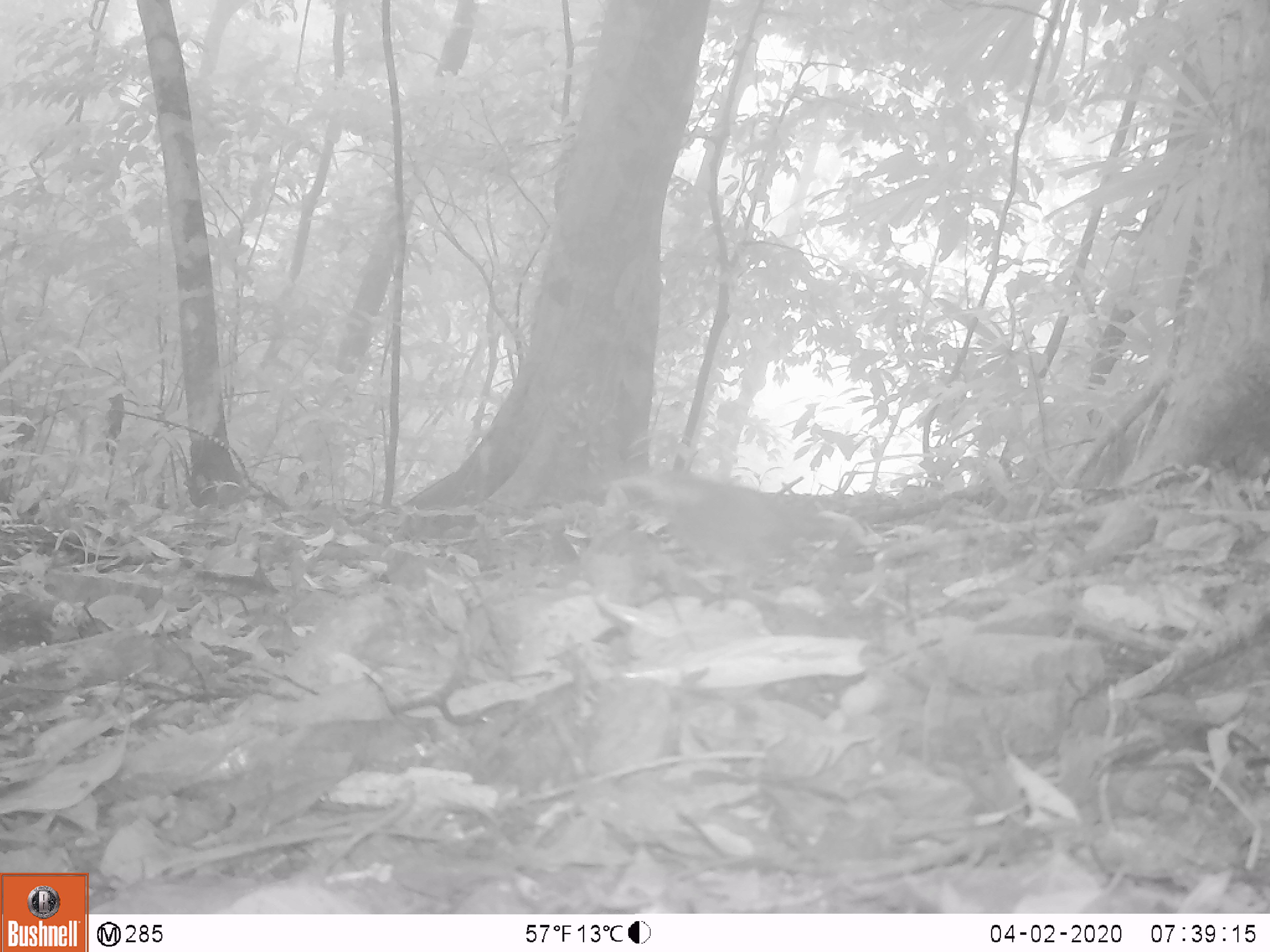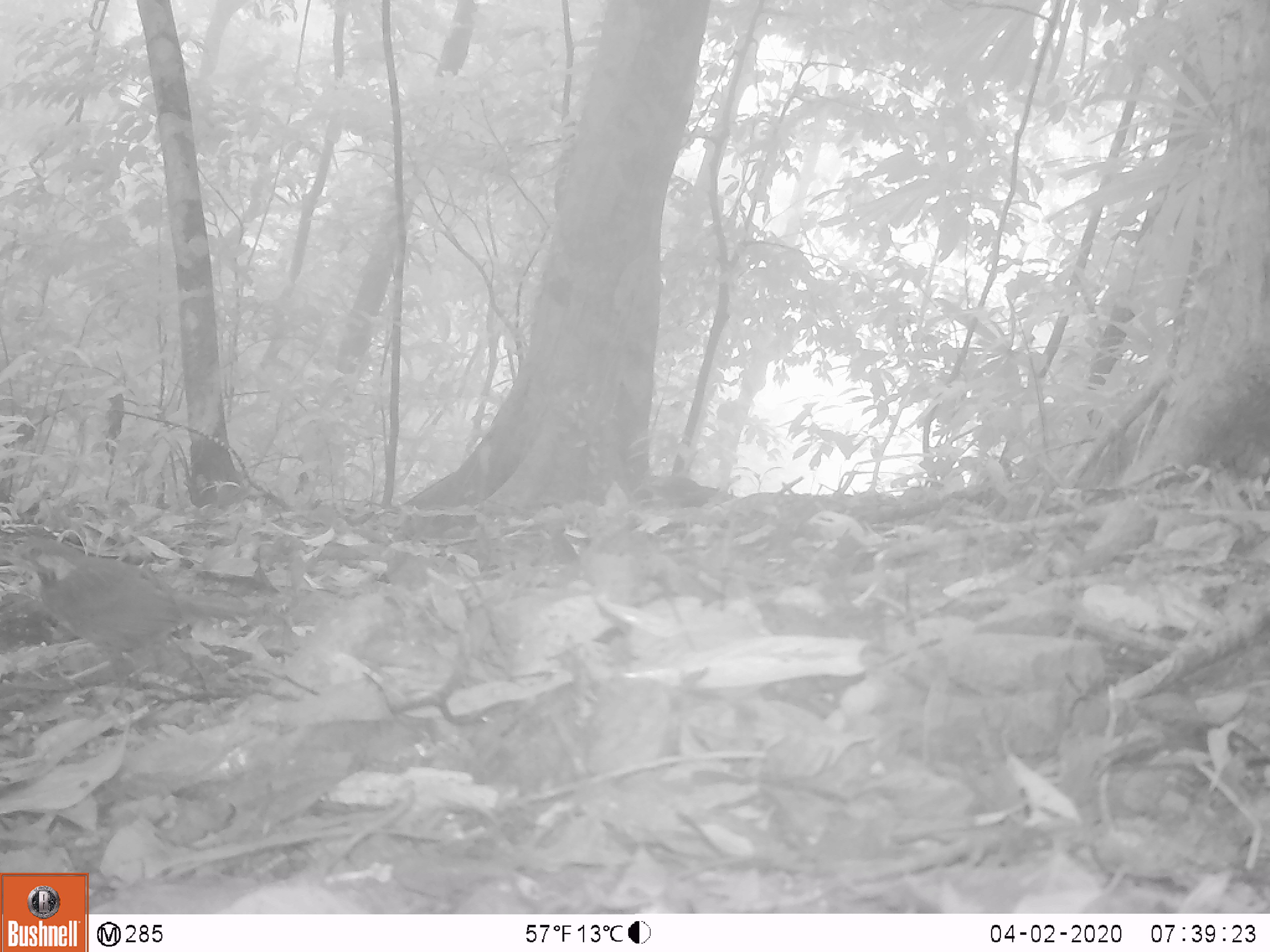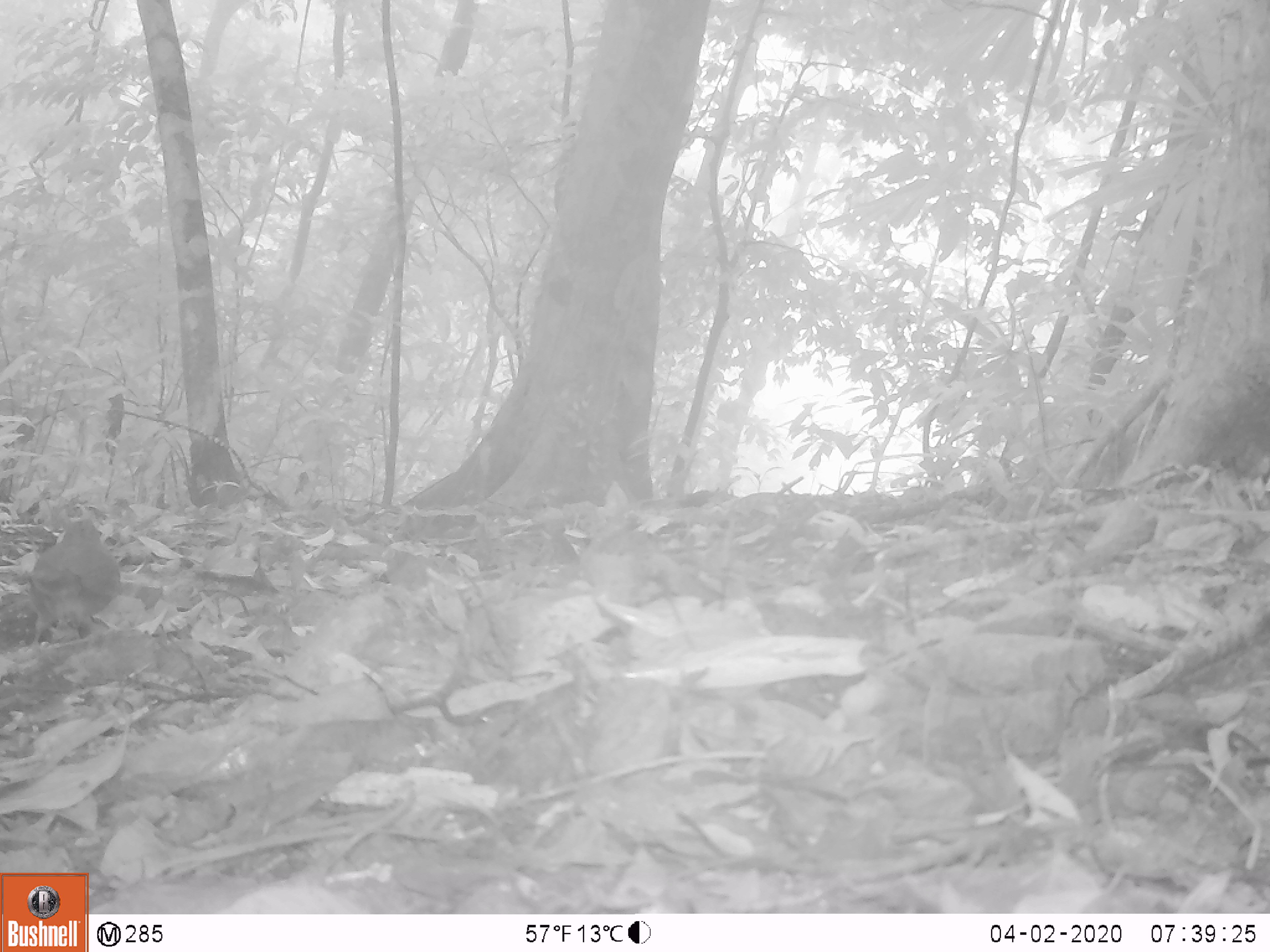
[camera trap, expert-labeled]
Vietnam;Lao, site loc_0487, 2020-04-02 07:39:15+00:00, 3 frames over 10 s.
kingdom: Animalia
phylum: Chordata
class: Aves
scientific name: Aves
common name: bird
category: unidentified bird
Unidentified bird (bird) (Aves). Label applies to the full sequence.